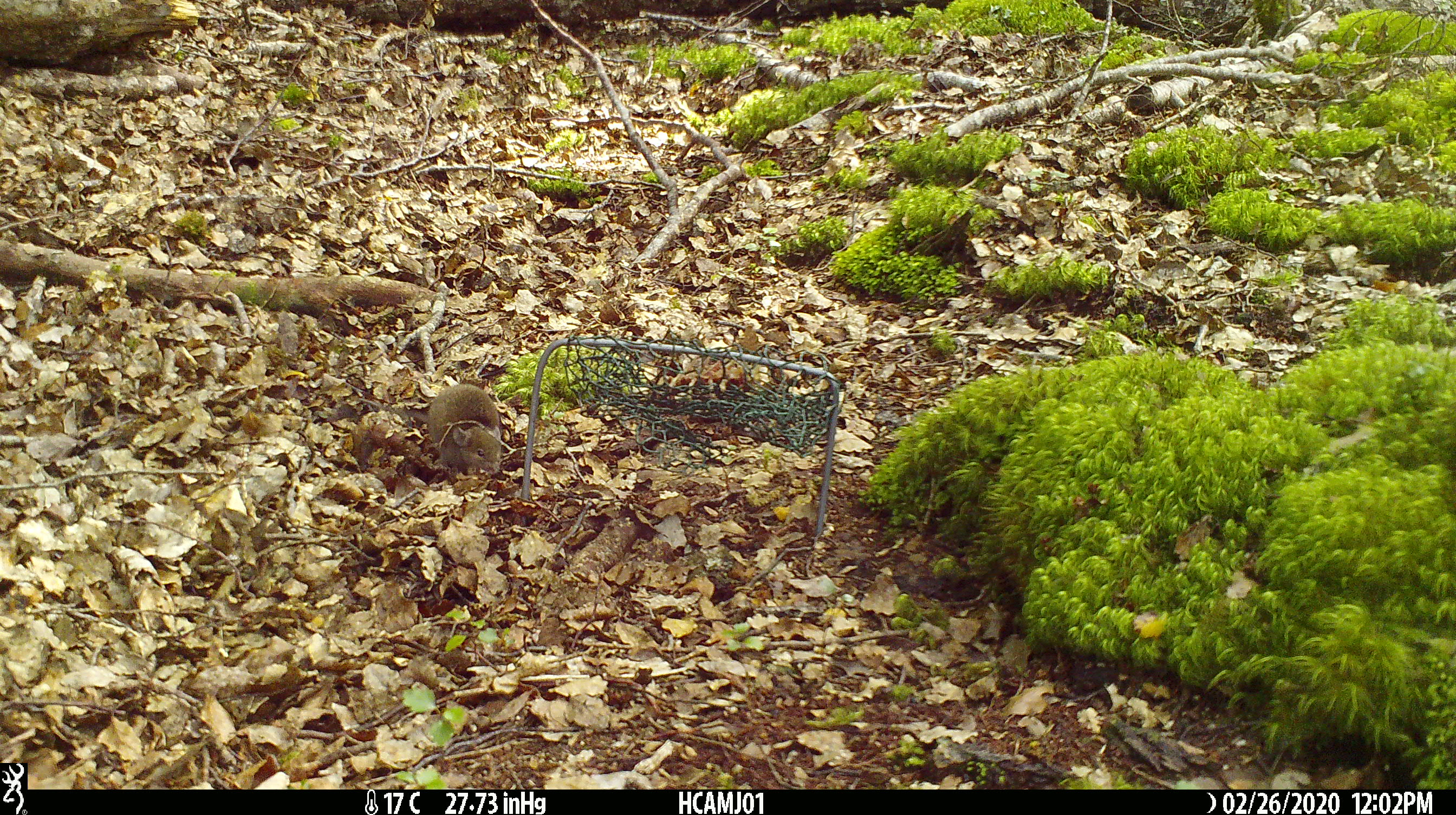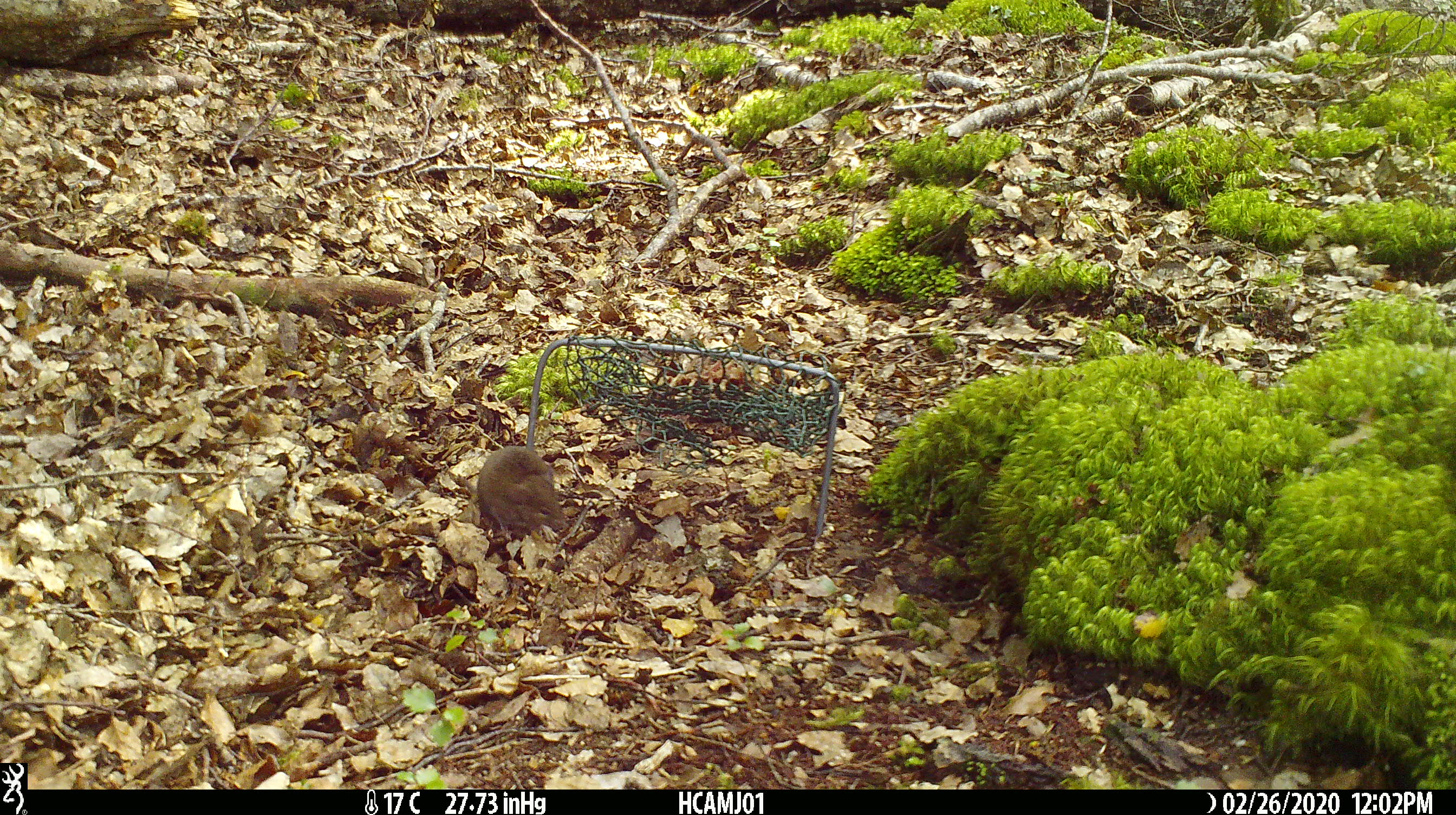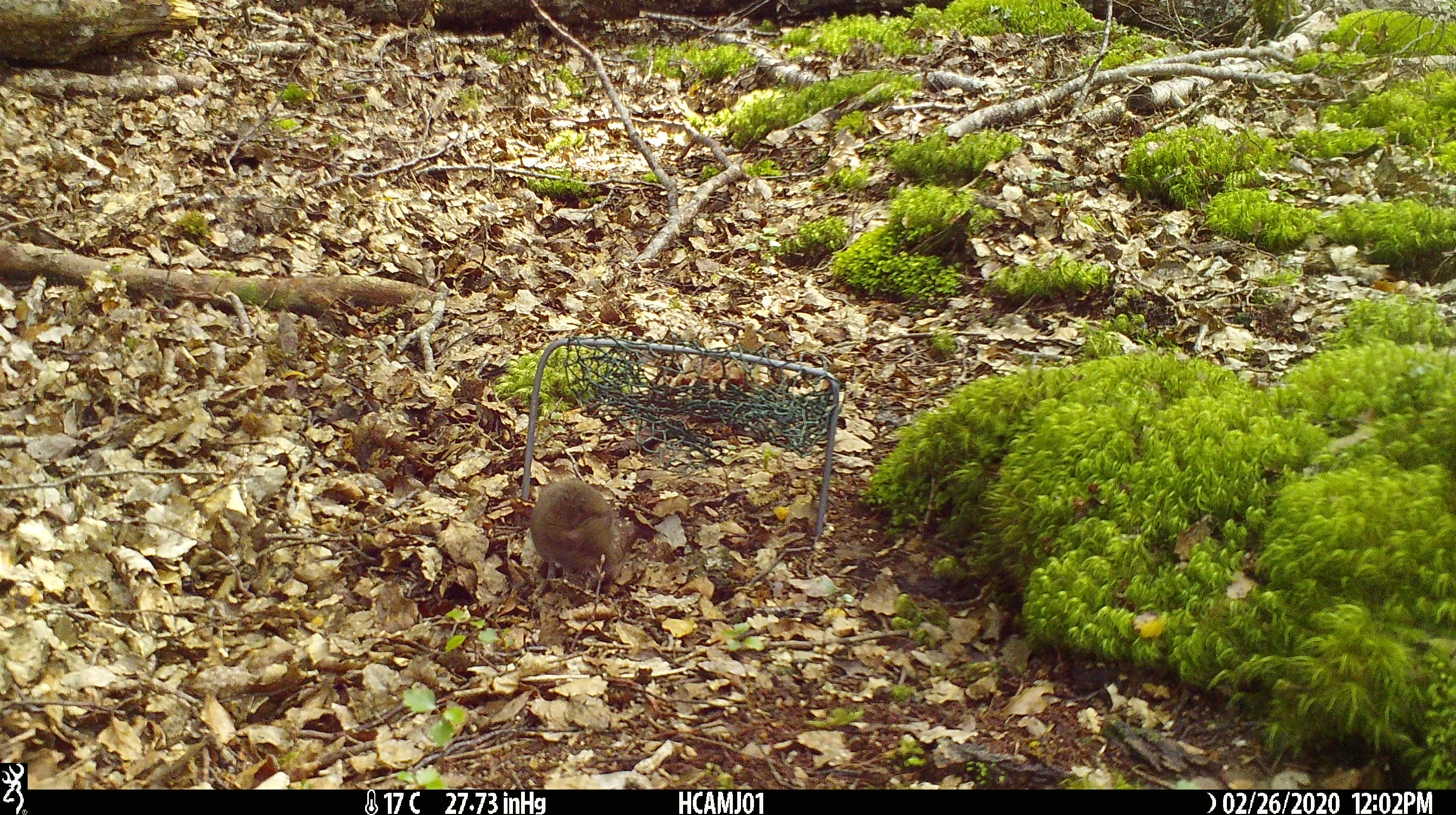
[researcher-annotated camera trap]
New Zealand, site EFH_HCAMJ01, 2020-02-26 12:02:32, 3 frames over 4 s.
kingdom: Animalia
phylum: Chordata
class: Mammalia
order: Rodentia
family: Muridae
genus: Mus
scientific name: Mus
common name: mouse